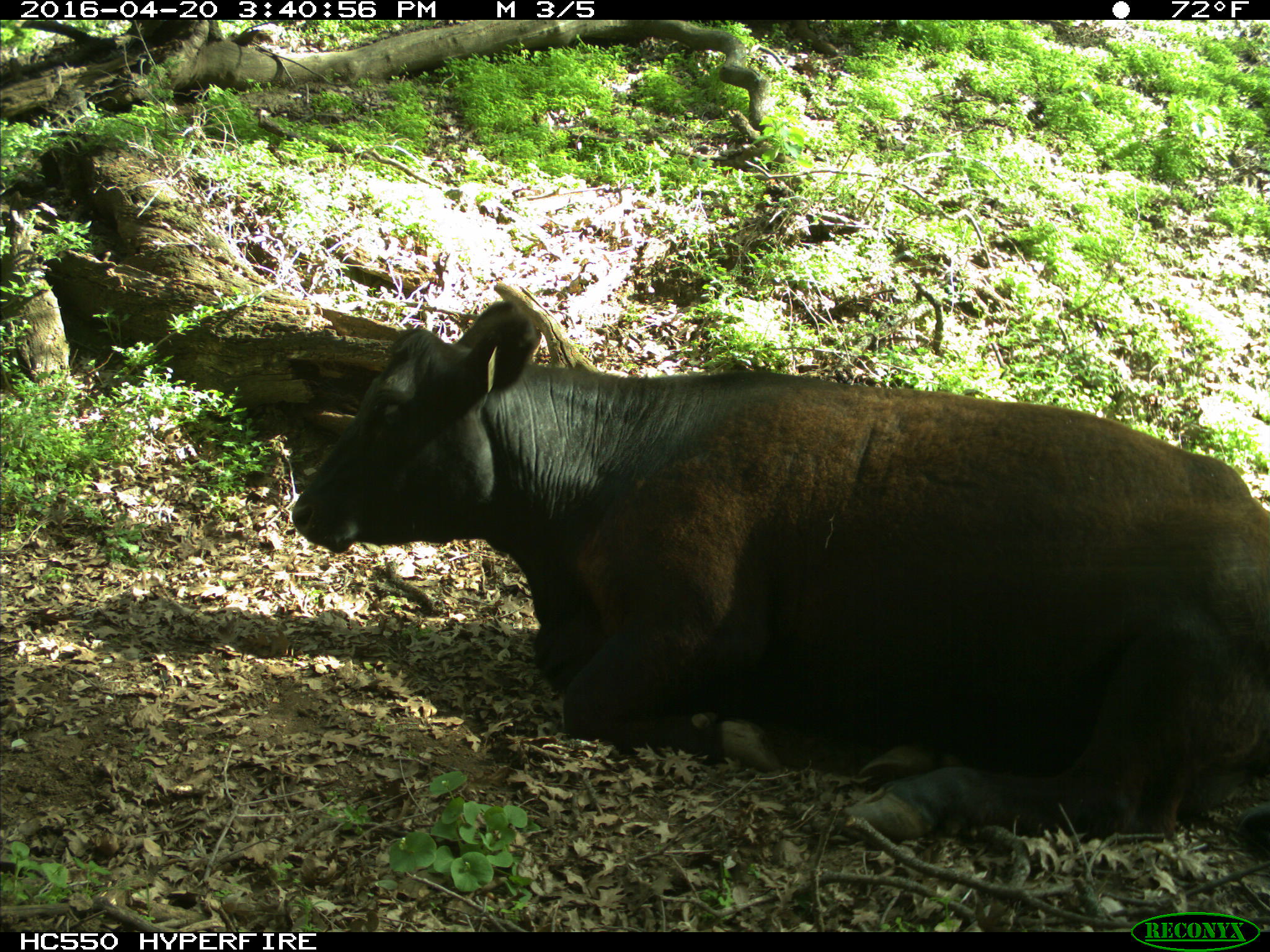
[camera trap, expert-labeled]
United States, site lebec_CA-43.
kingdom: Animalia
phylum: Chordata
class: Mammalia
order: Artiodactyla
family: Bovidae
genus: Bos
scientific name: Bos taurus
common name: domestic cow